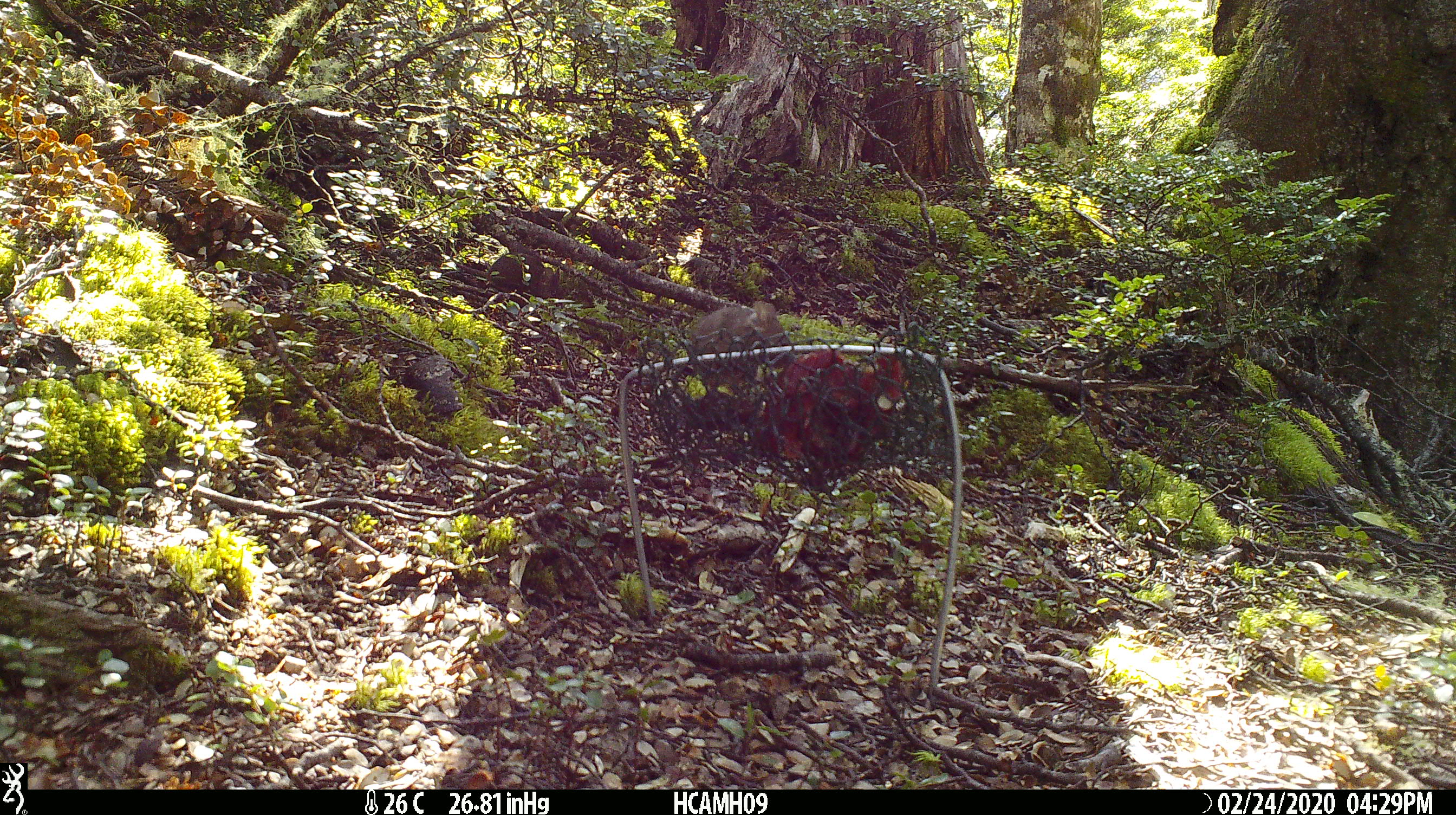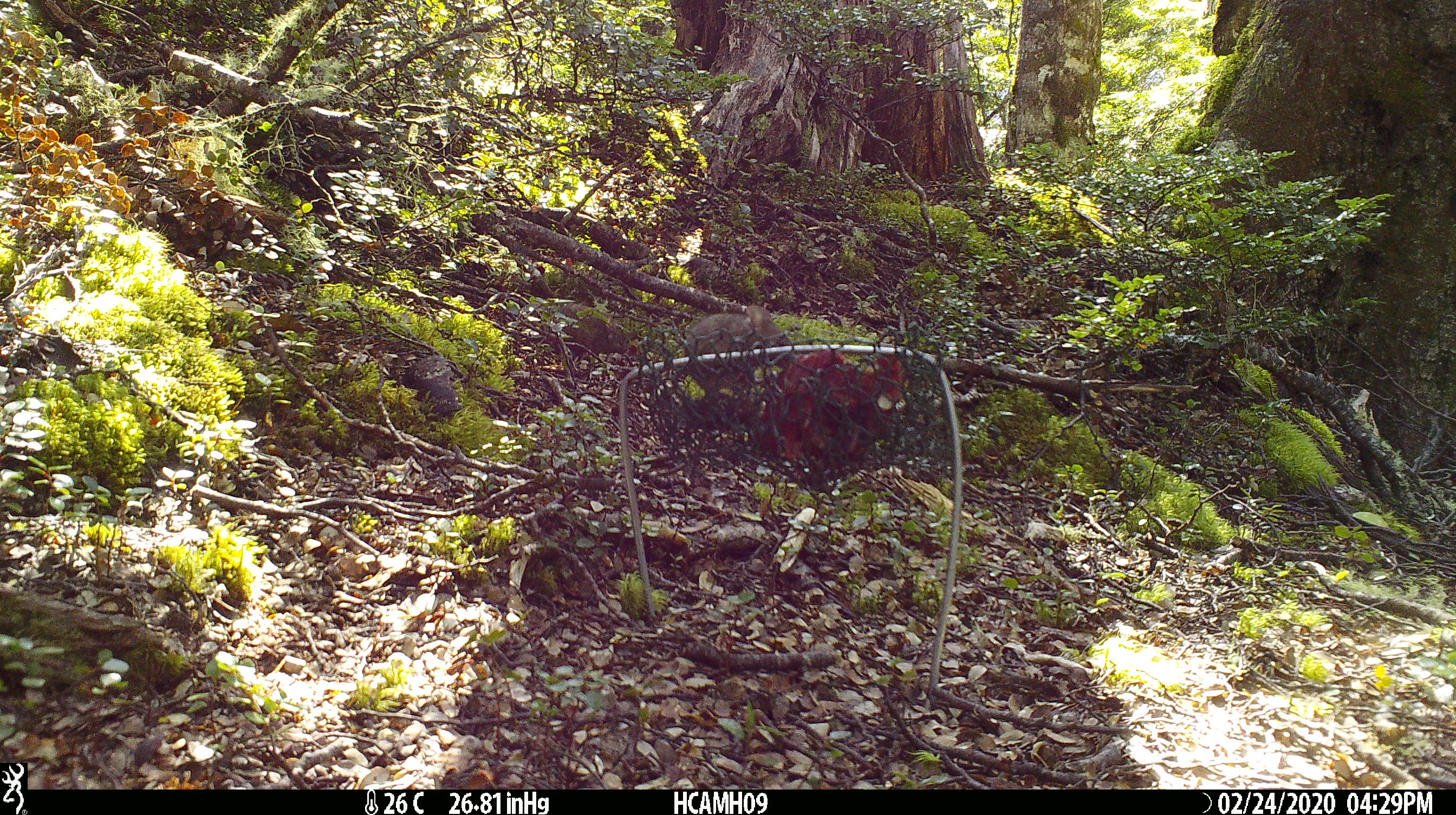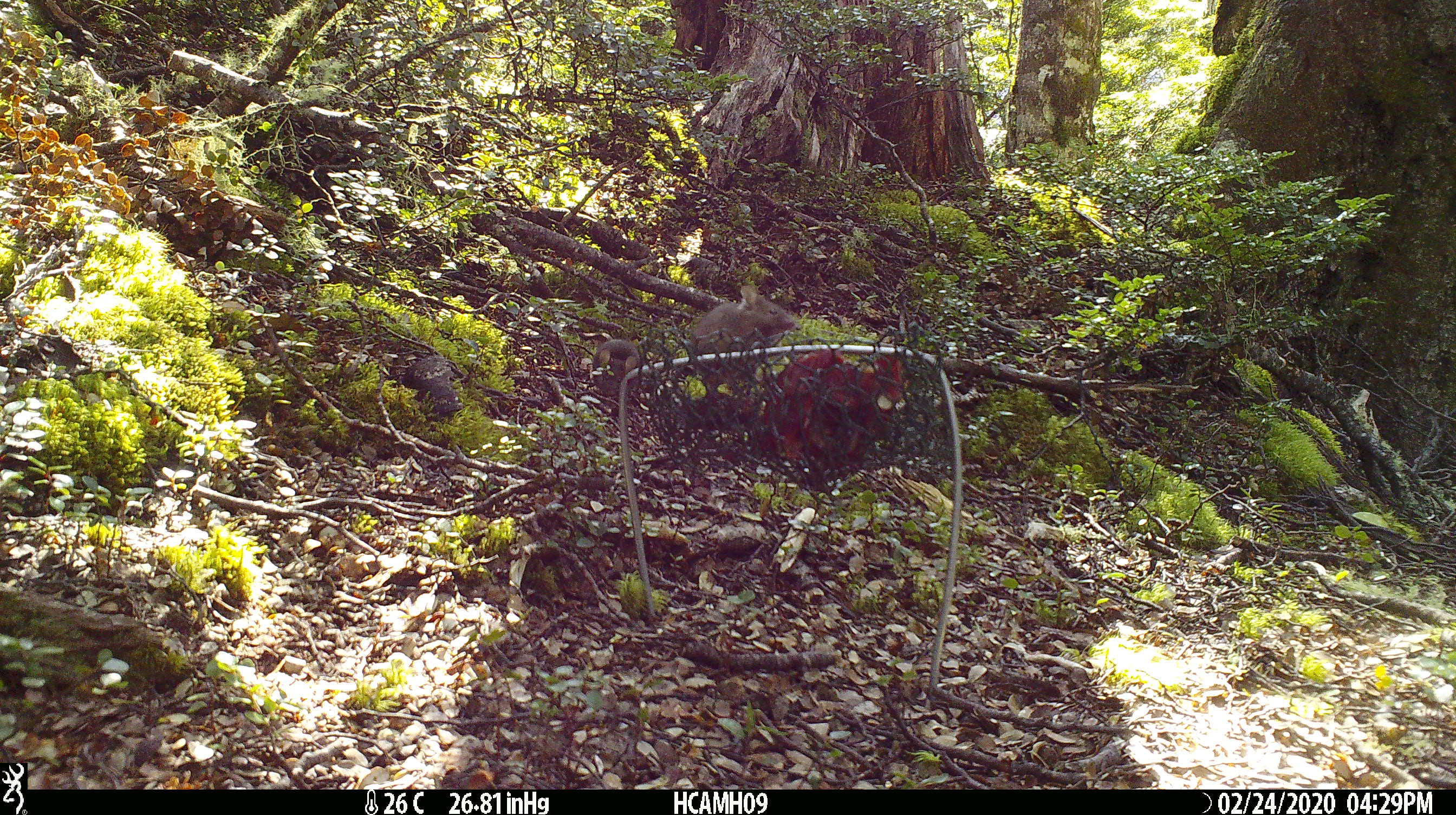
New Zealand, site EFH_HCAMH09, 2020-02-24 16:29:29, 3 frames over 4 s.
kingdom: Animalia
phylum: Chordata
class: Mammalia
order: Rodentia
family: Muridae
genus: Mus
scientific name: Mus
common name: mouse